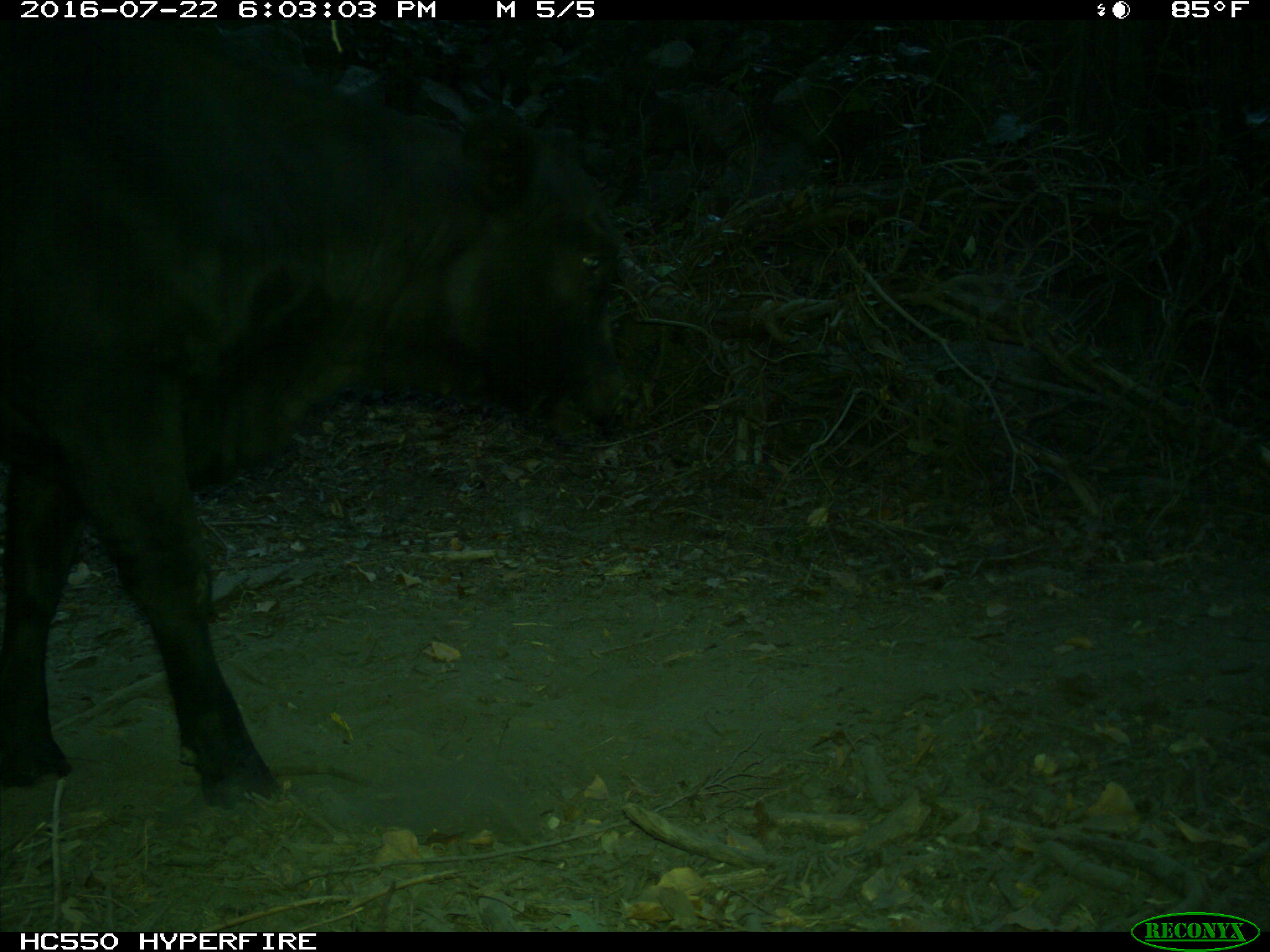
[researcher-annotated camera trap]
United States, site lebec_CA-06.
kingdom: Animalia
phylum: Chordata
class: Mammalia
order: Artiodactyla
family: Bovidae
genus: Bos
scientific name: Bos taurus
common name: domestic cow